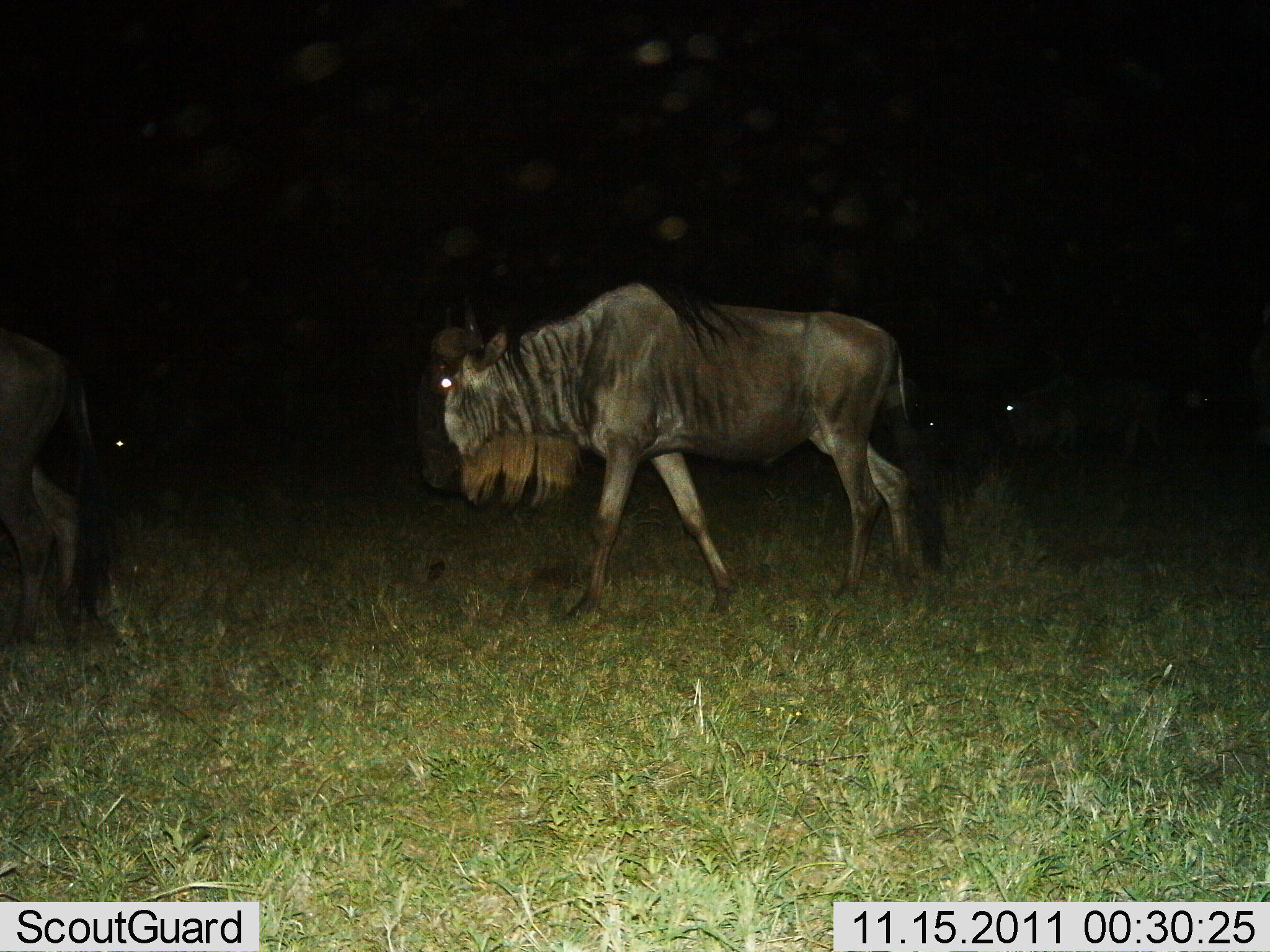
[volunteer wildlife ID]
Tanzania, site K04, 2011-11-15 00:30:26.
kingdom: Animalia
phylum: Chordata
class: Mammalia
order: Artiodactyla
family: Bovidae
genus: Connochaetes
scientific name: Connochaetes taurinus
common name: blue wildebeest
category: wildebeest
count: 3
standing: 20%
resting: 0%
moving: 100%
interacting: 0%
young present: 0%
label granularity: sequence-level